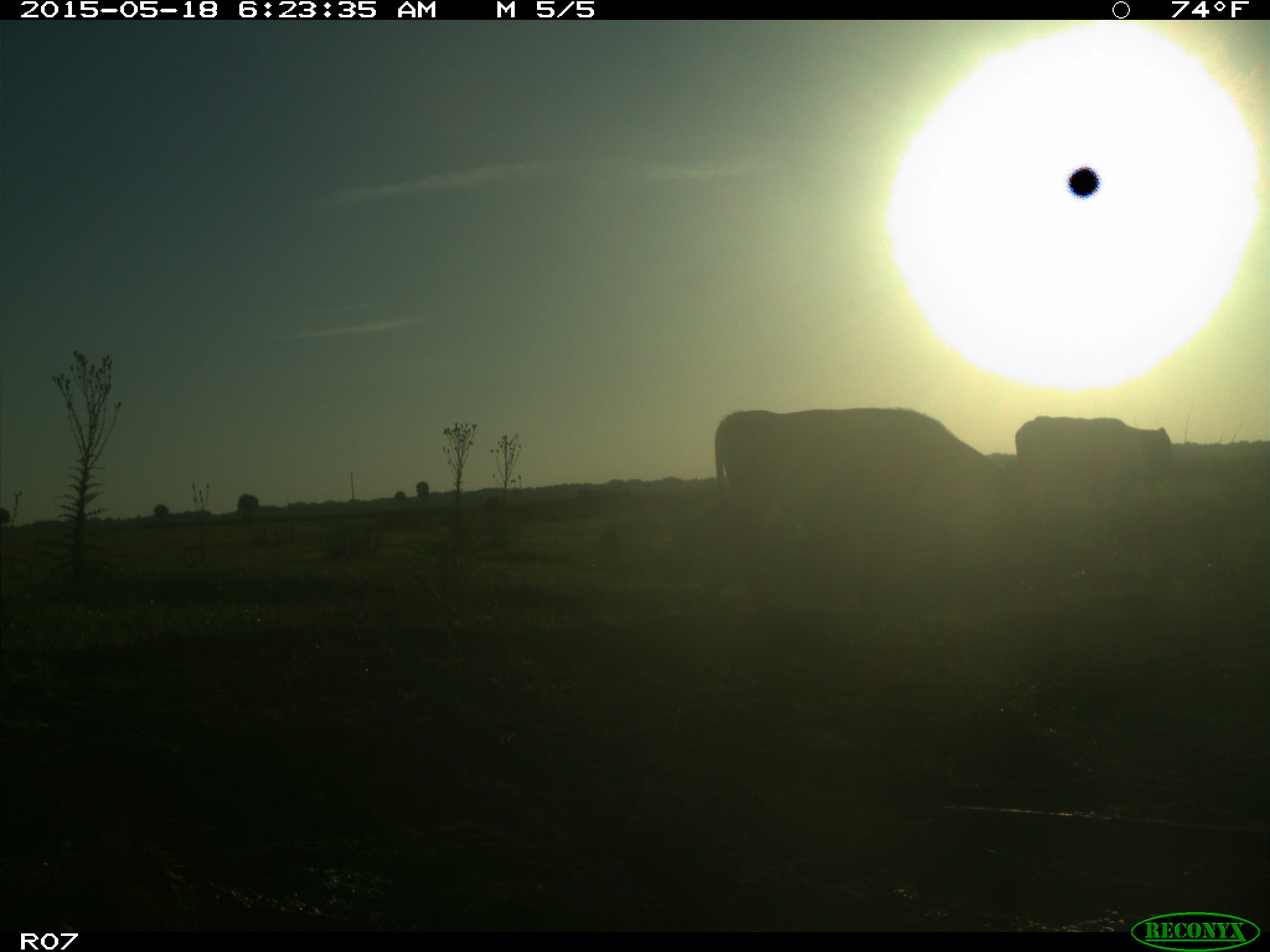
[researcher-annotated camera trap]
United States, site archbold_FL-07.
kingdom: Animalia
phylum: Chordata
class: Mammalia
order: Artiodactyla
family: Bovidae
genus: Bos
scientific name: Bos taurus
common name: domestic cow